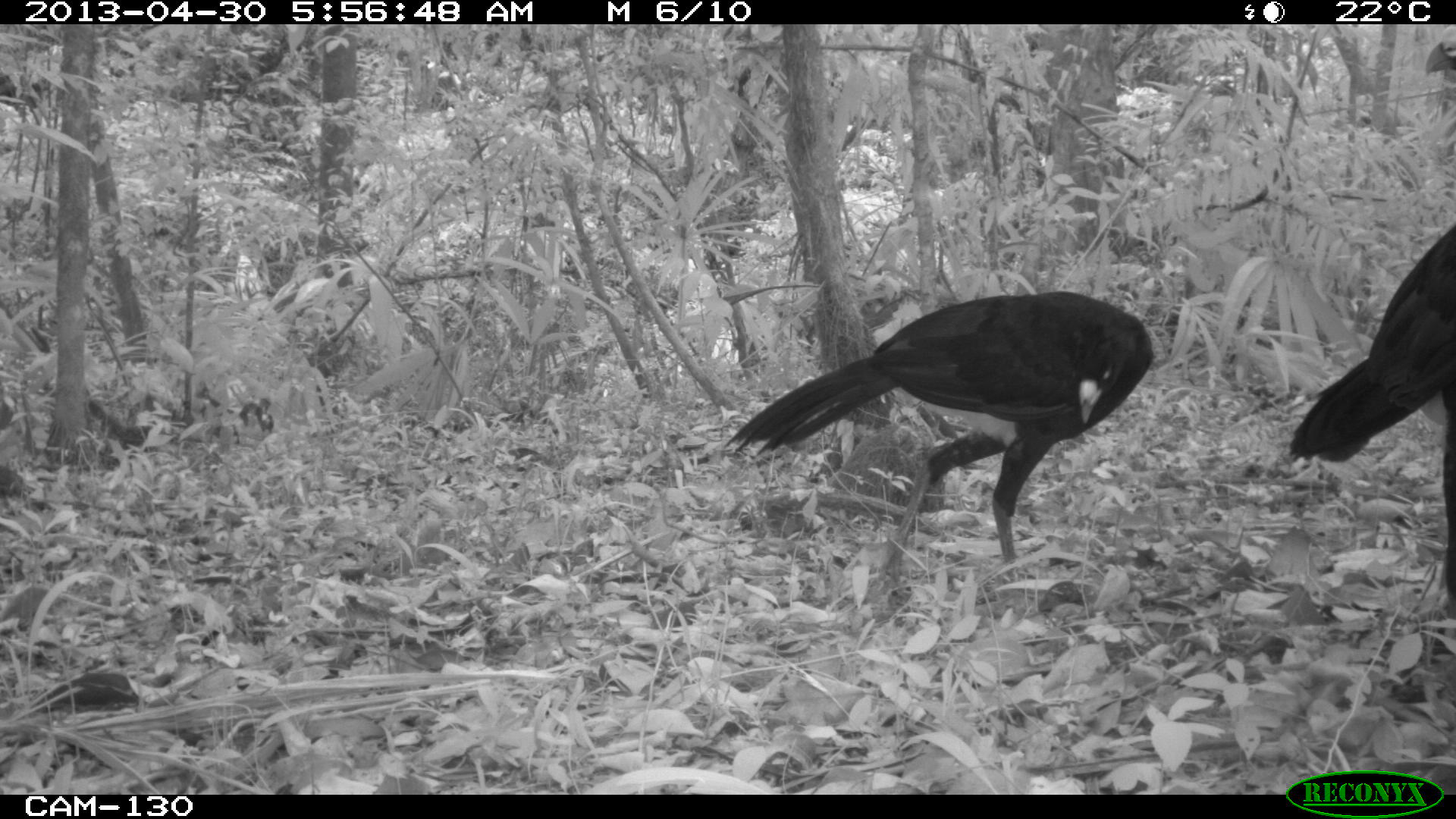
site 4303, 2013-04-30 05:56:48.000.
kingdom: Animalia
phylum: Chordata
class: Aves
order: Galliformes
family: Cracidae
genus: Crax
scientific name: Crax rubra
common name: great curassow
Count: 2.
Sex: male.